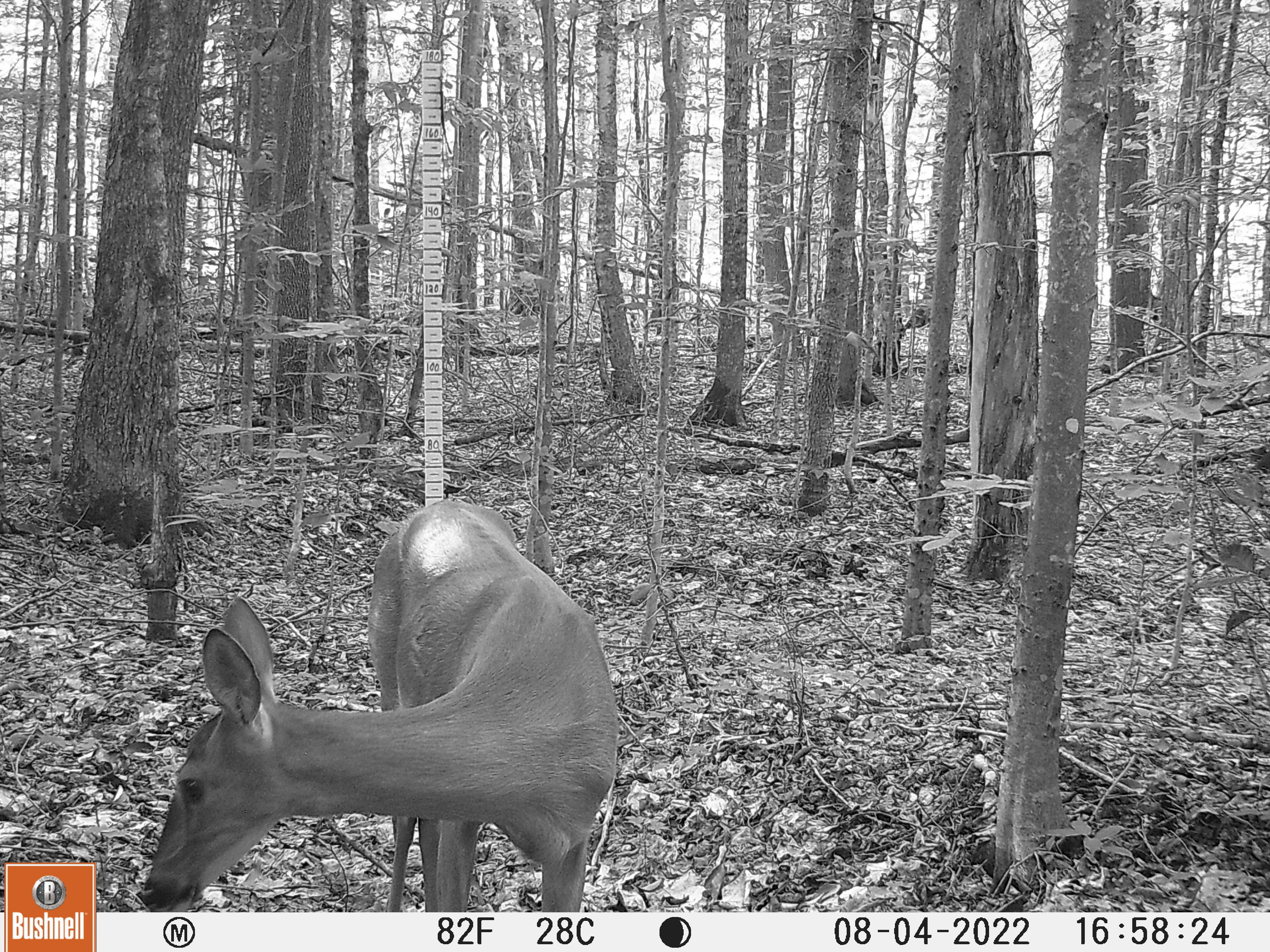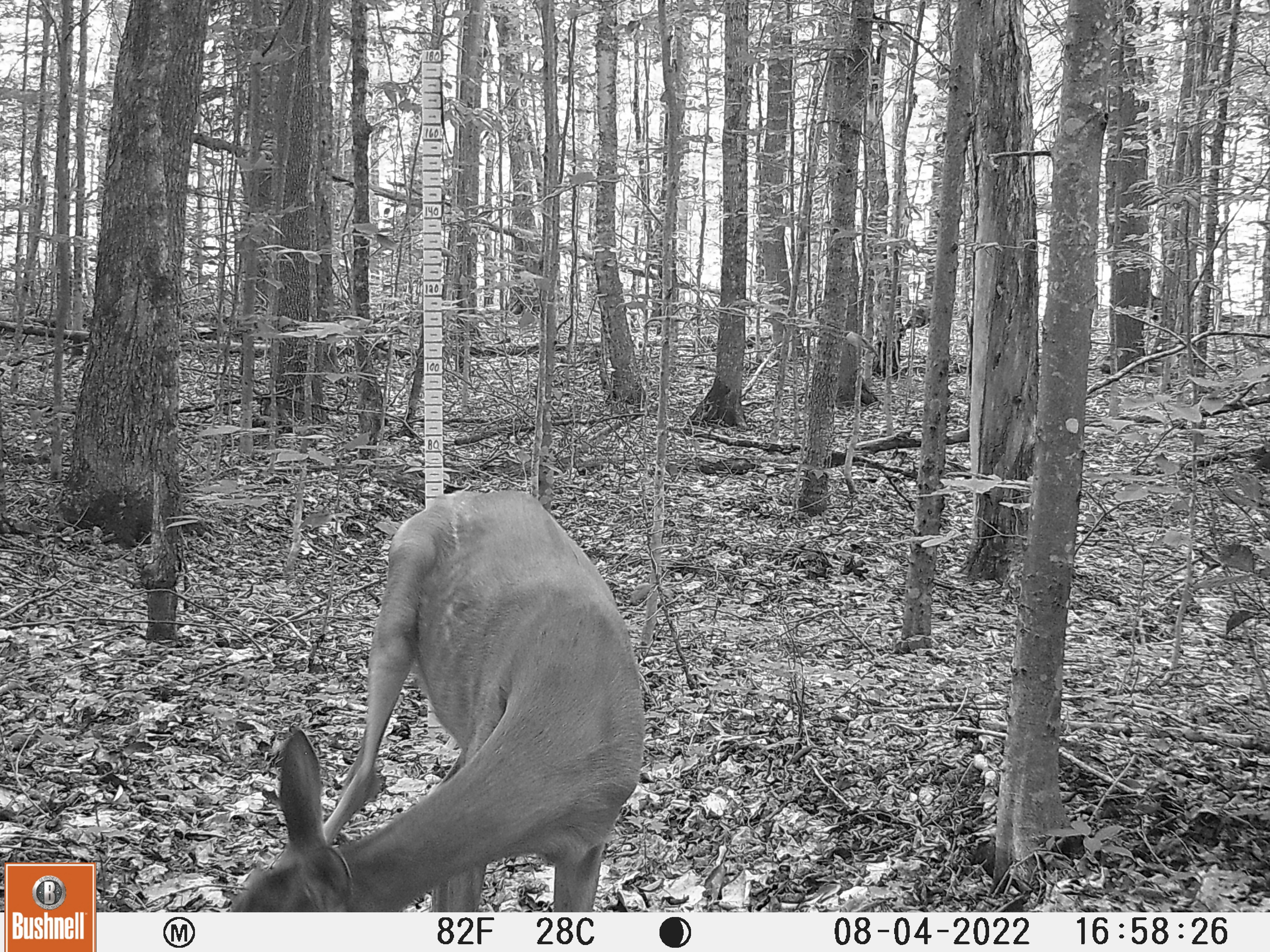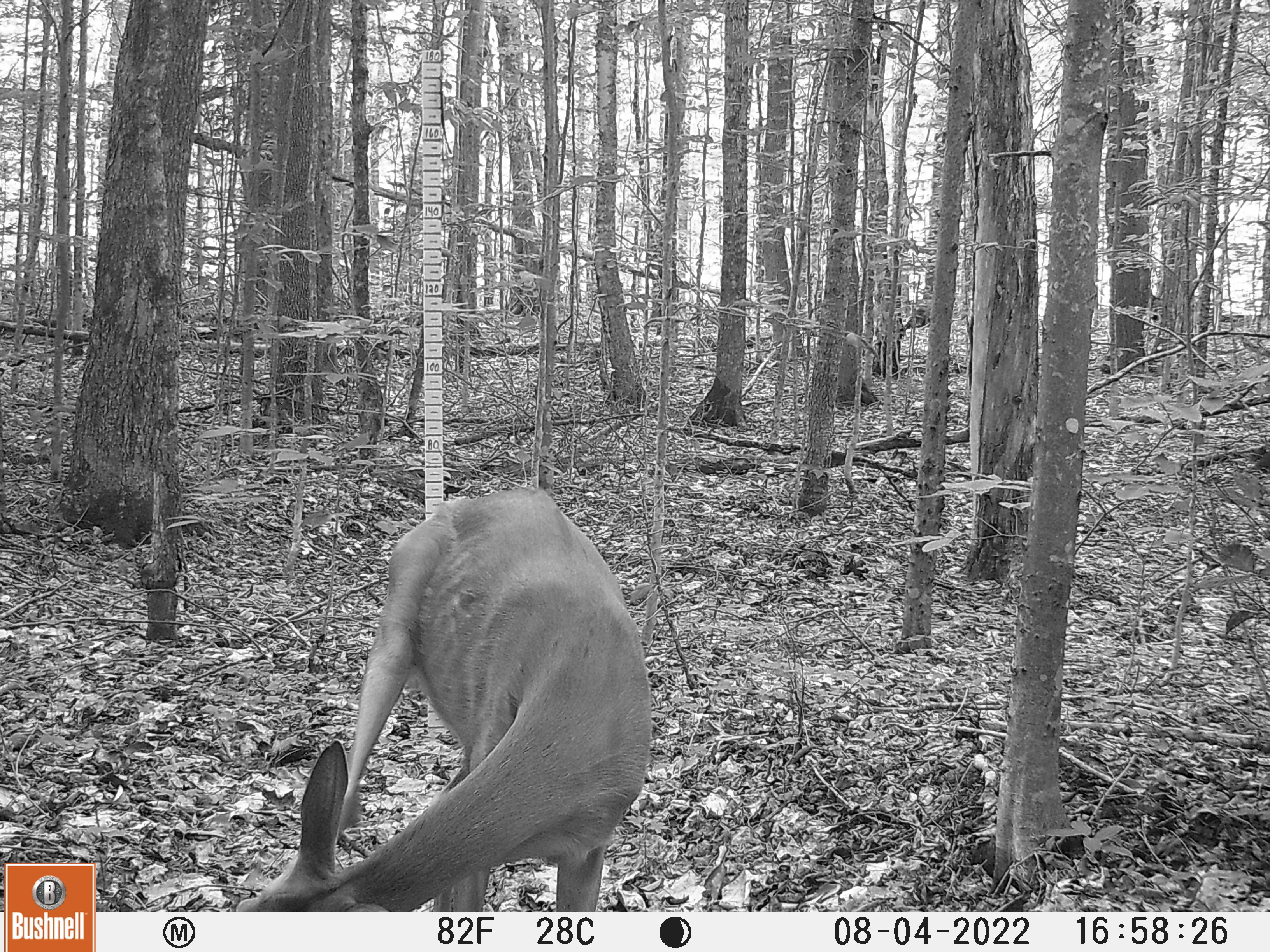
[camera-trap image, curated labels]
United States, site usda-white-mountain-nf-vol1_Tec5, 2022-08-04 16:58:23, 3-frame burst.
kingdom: Animalia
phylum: Chordata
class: Mammalia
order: Artiodactyla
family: Cervidae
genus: Odocoileus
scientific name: Odocoileus virginianus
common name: white-tailed deer